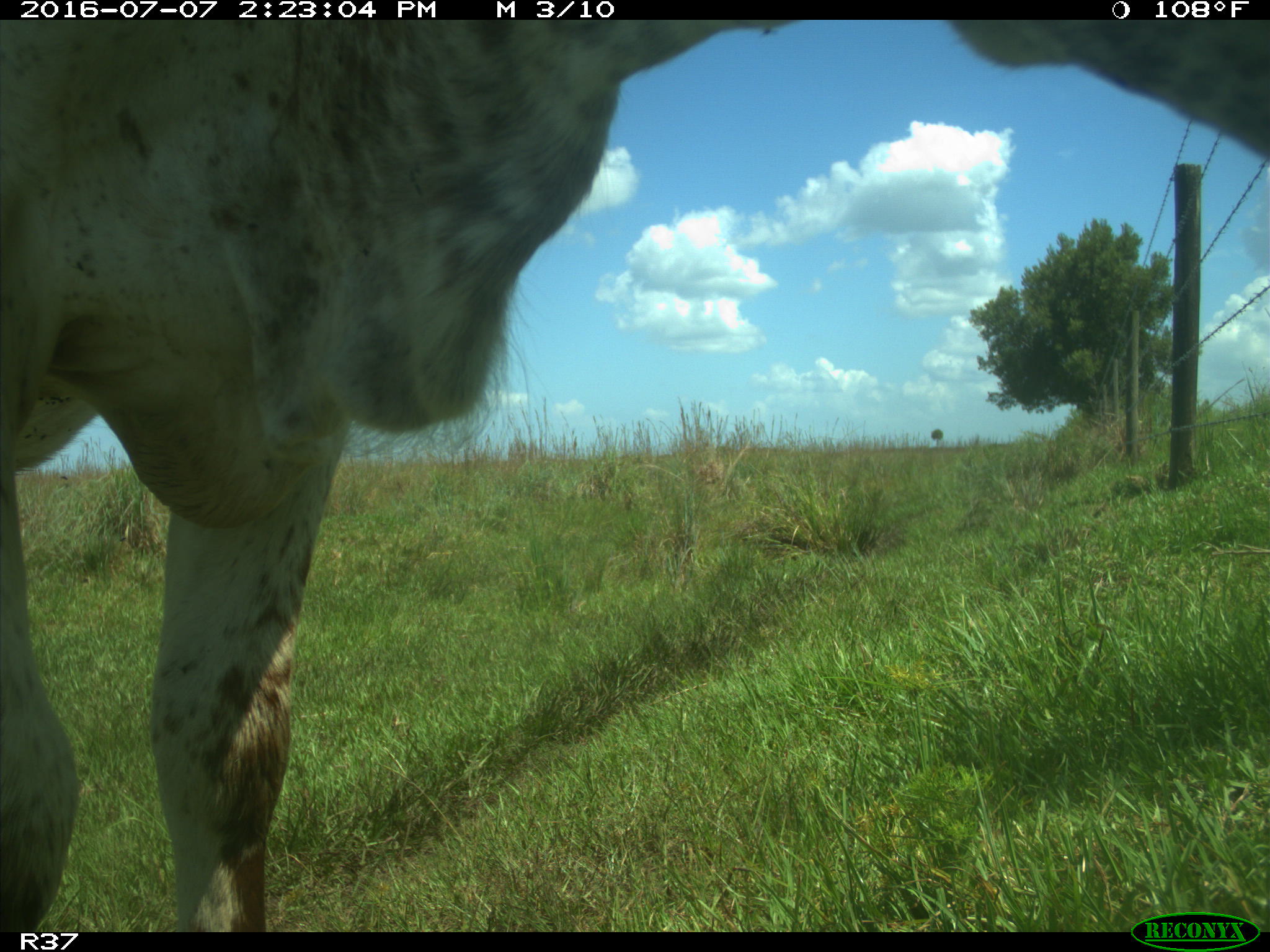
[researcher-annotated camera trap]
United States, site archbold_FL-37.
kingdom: Animalia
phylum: Chordata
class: Mammalia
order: Artiodactyla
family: Bovidae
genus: Bos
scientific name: Bos taurus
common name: domestic cow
Bos taurus (domestic cow).